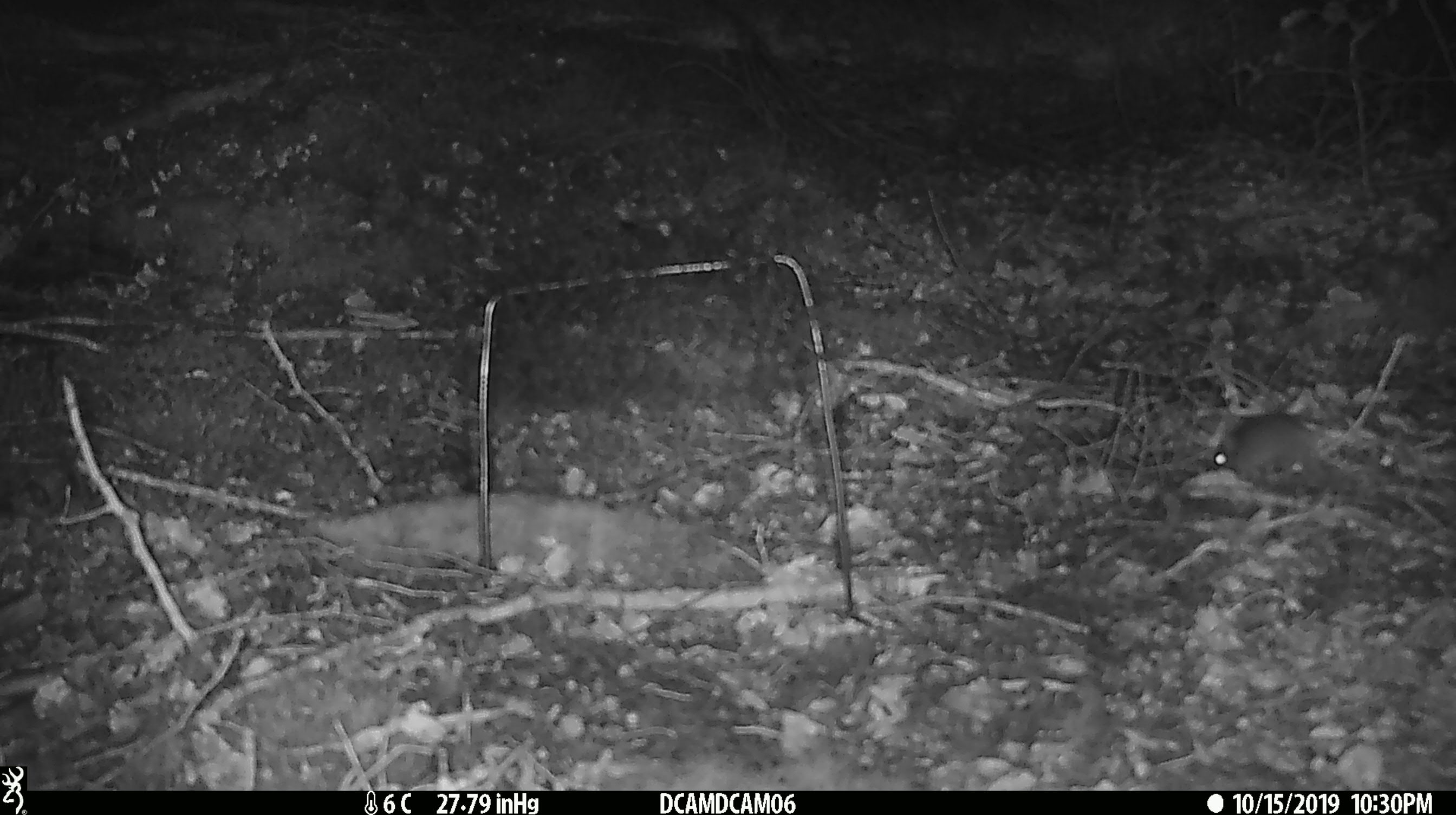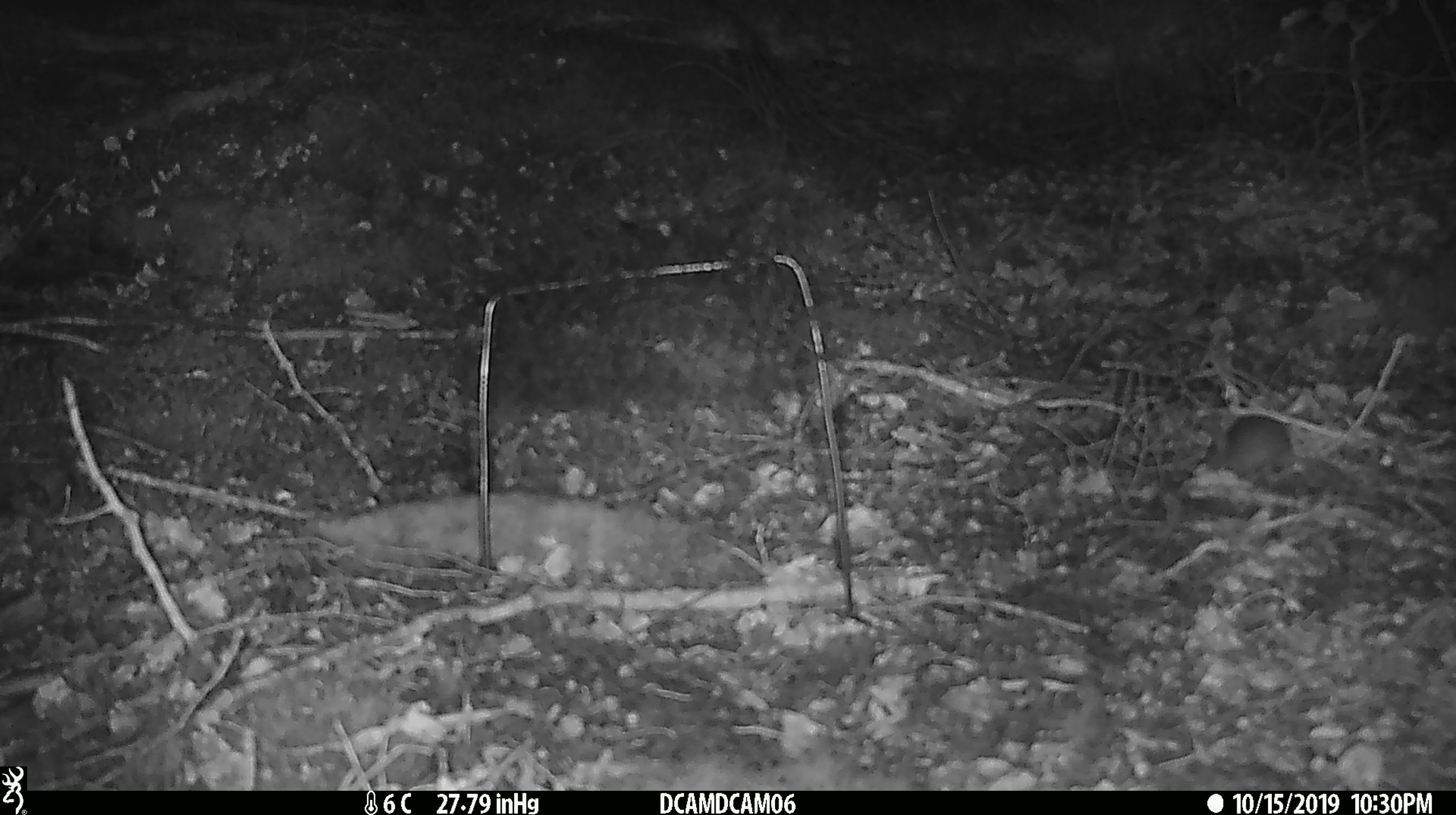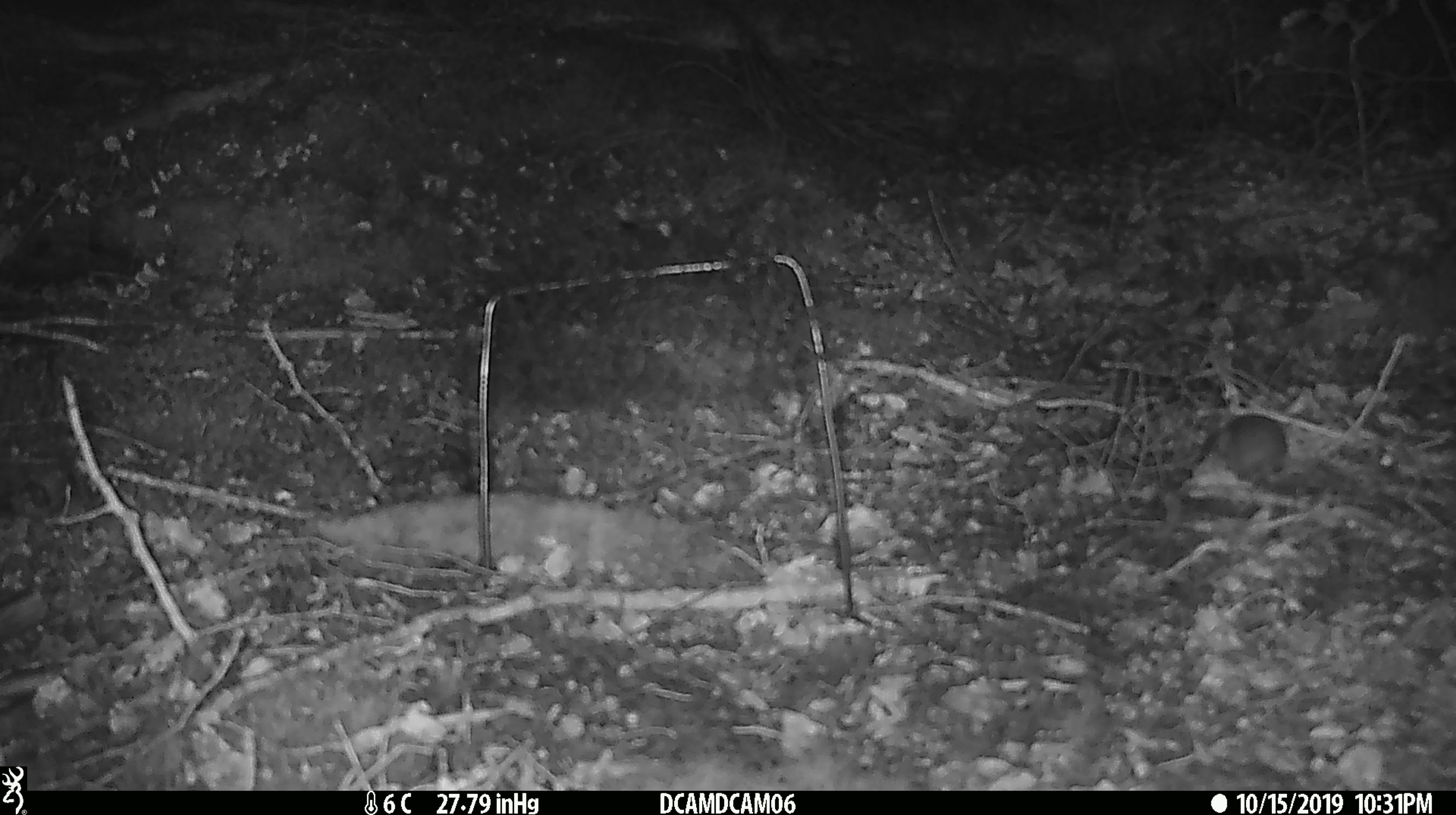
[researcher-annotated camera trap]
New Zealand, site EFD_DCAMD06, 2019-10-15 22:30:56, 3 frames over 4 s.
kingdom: Animalia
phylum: Chordata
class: Mammalia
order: Rodentia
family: Muridae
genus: Mus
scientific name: Mus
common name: mouse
Mouse (Mus).